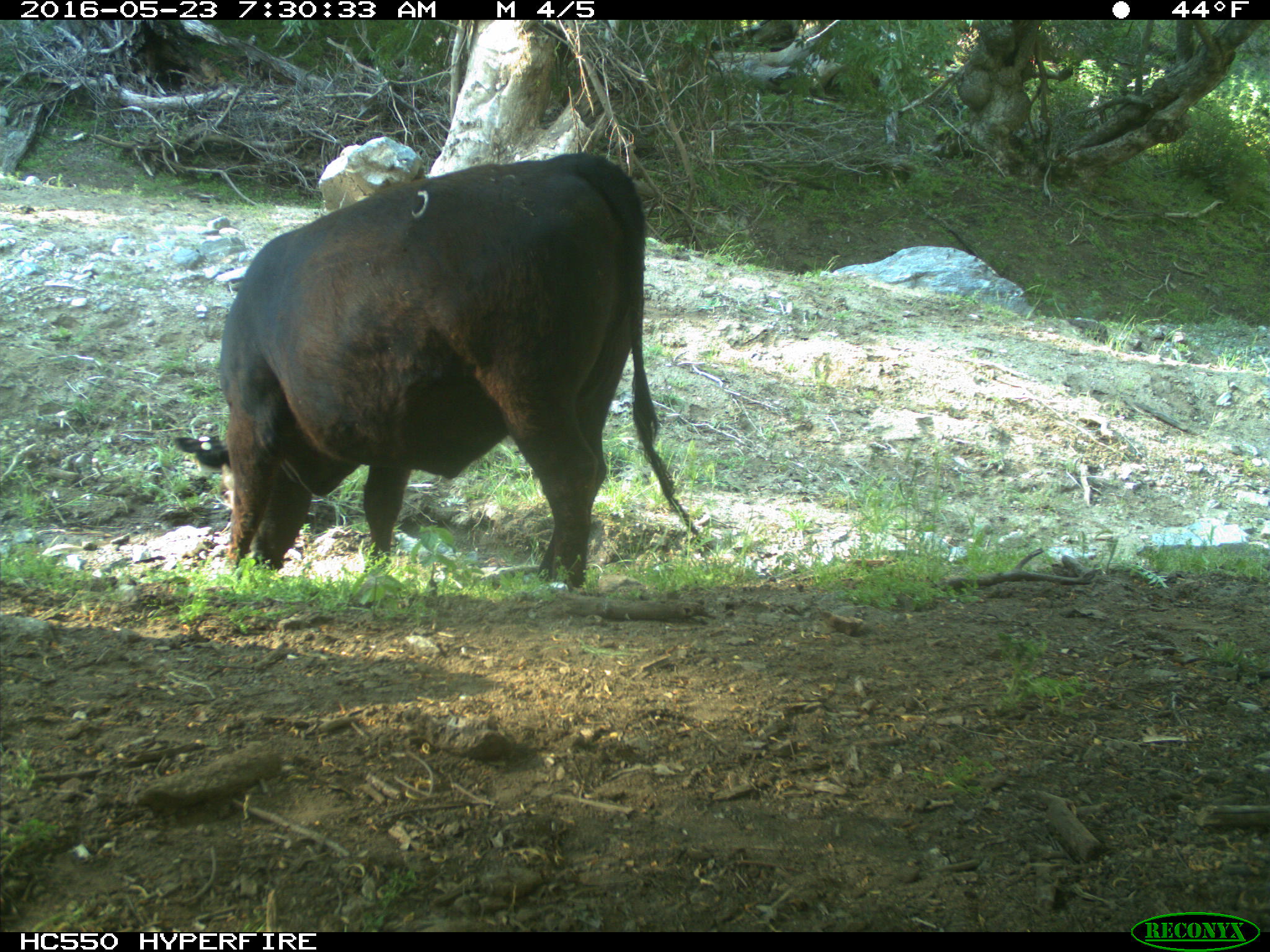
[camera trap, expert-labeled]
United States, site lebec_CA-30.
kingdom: Animalia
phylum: Chordata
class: Mammalia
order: Artiodactyla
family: Bovidae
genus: Bos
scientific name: Bos taurus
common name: domestic cow